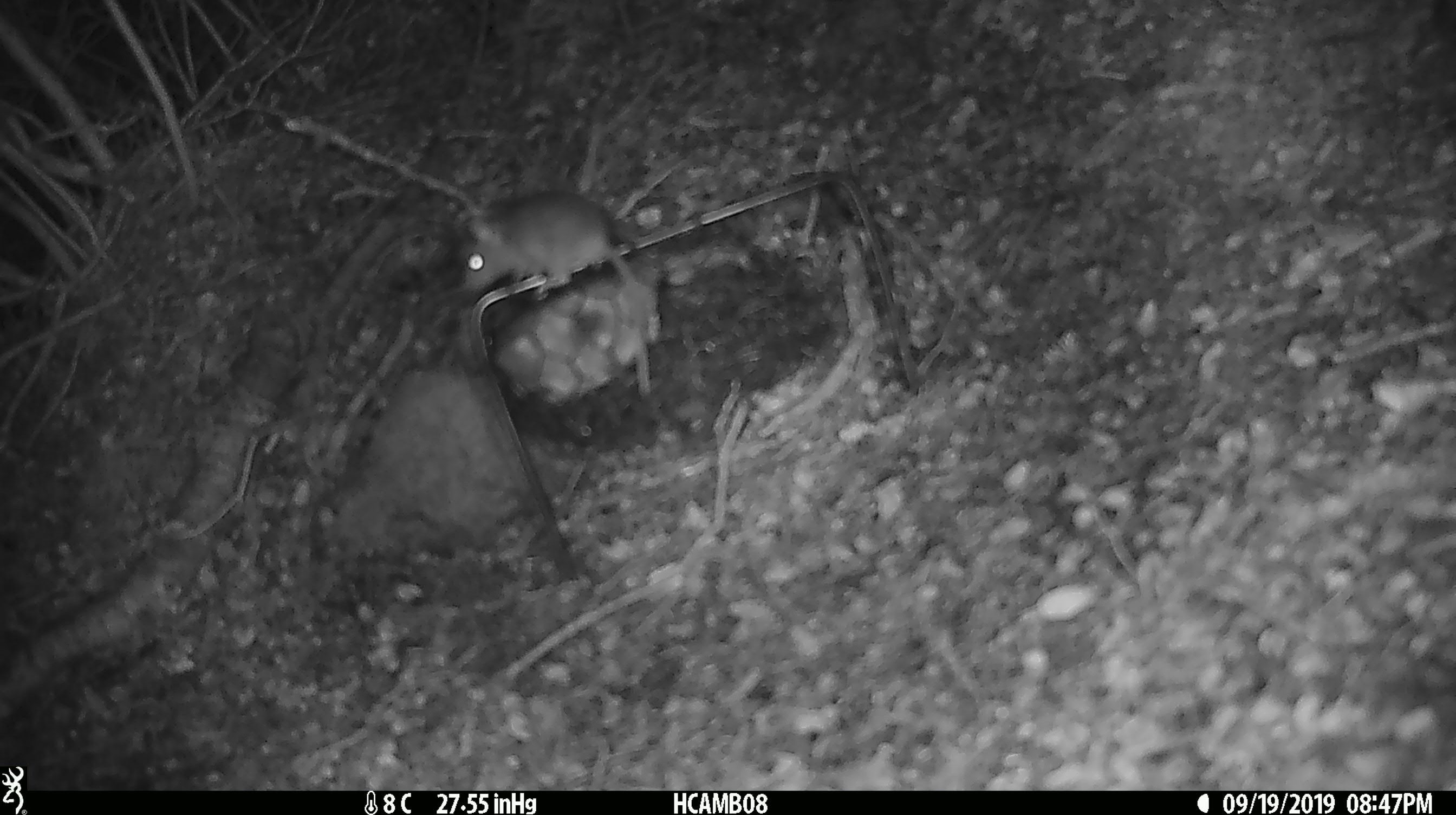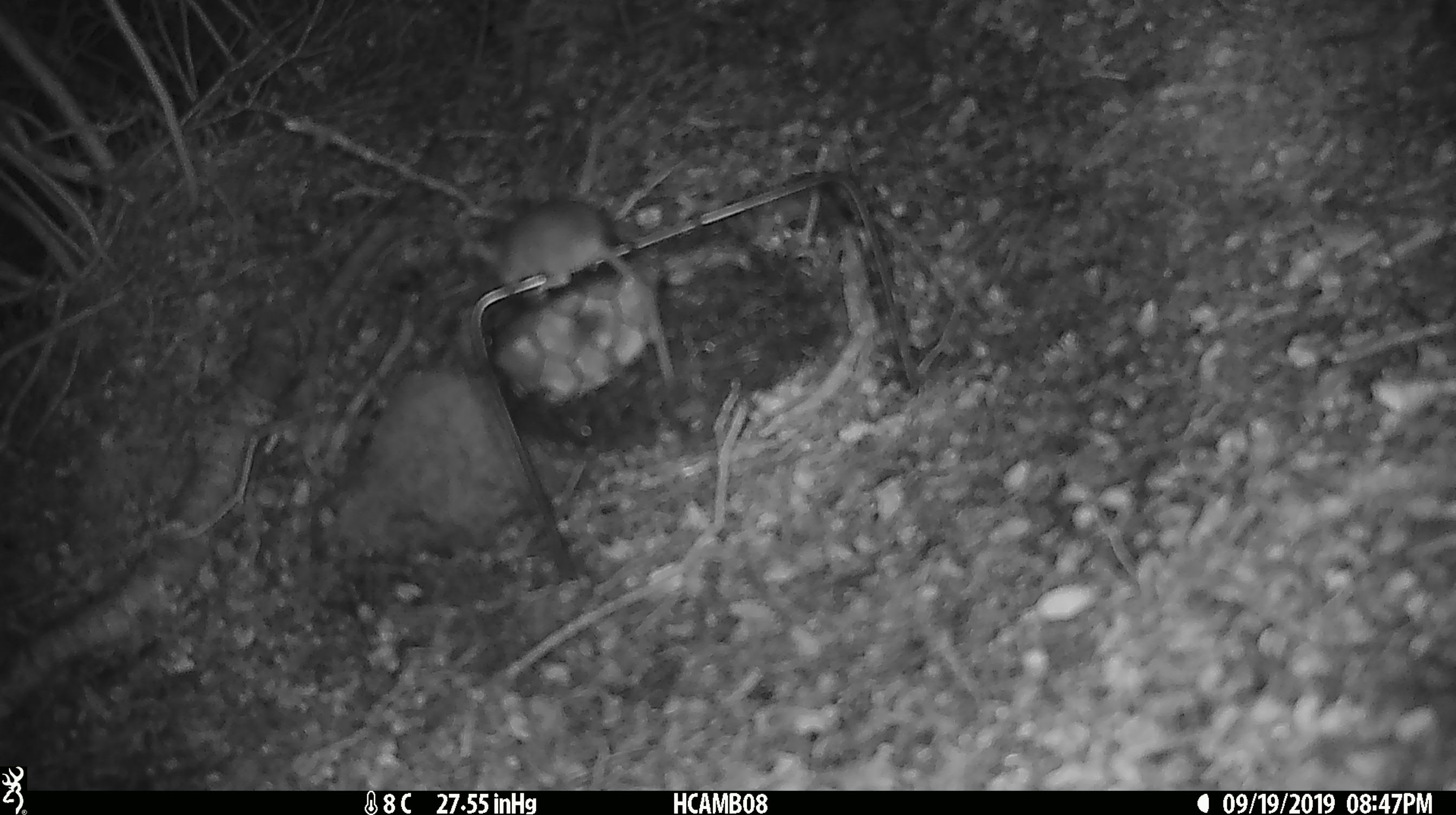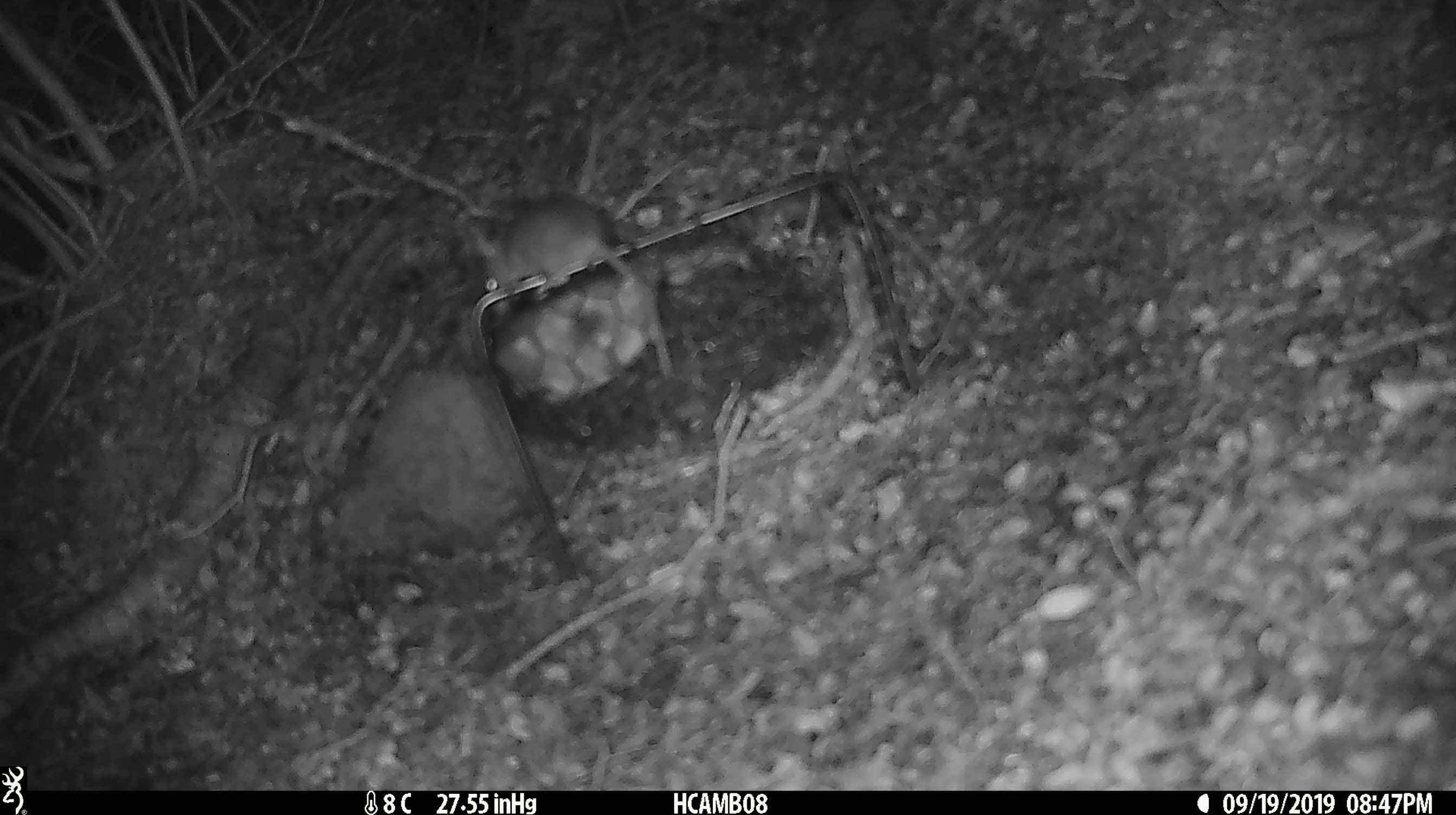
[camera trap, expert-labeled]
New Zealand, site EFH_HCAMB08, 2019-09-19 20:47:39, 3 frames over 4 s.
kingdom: Animalia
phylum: Chordata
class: Mammalia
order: Rodentia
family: Muridae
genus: Mus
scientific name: Mus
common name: mouse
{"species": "mouse (Mus)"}